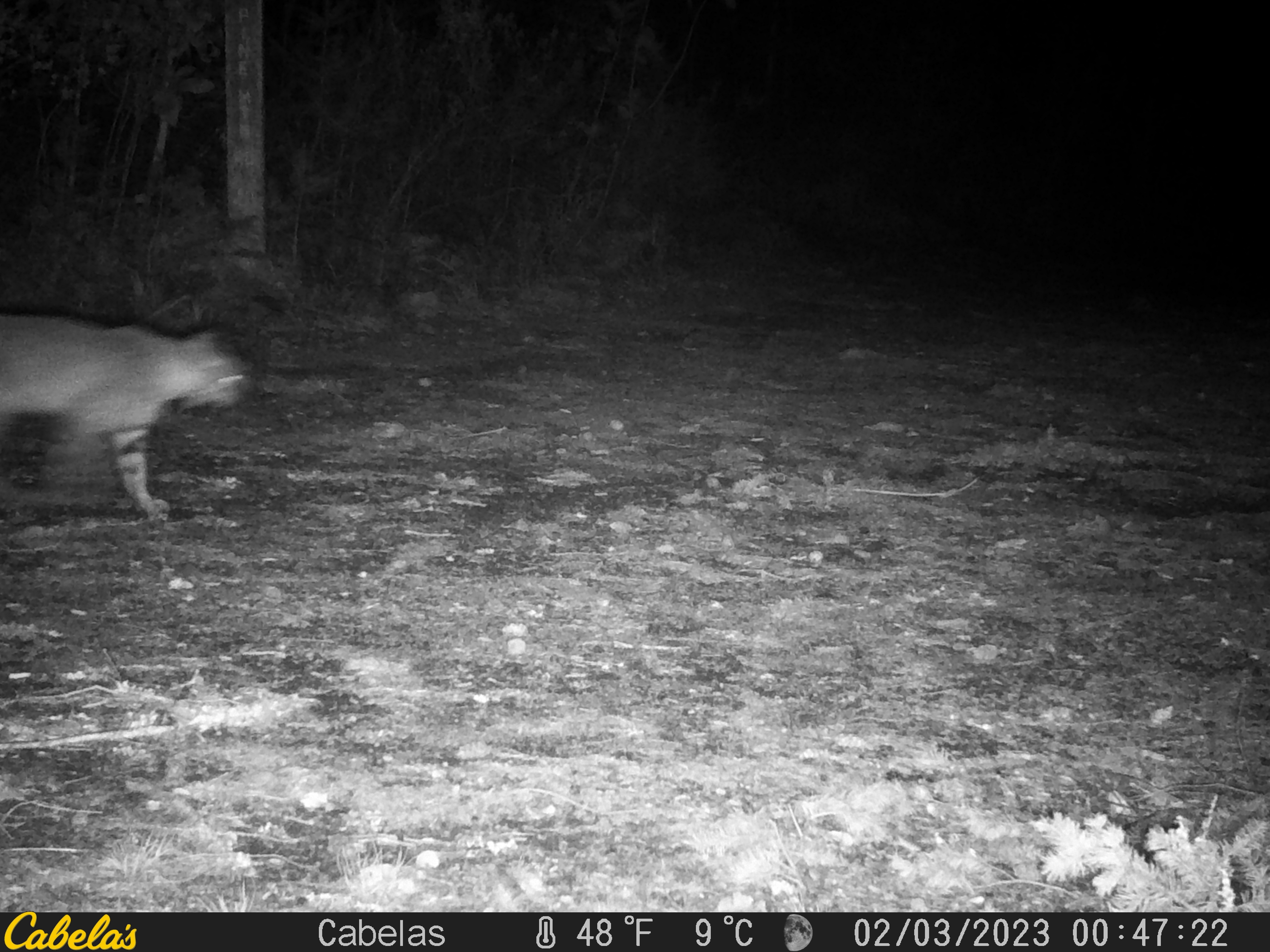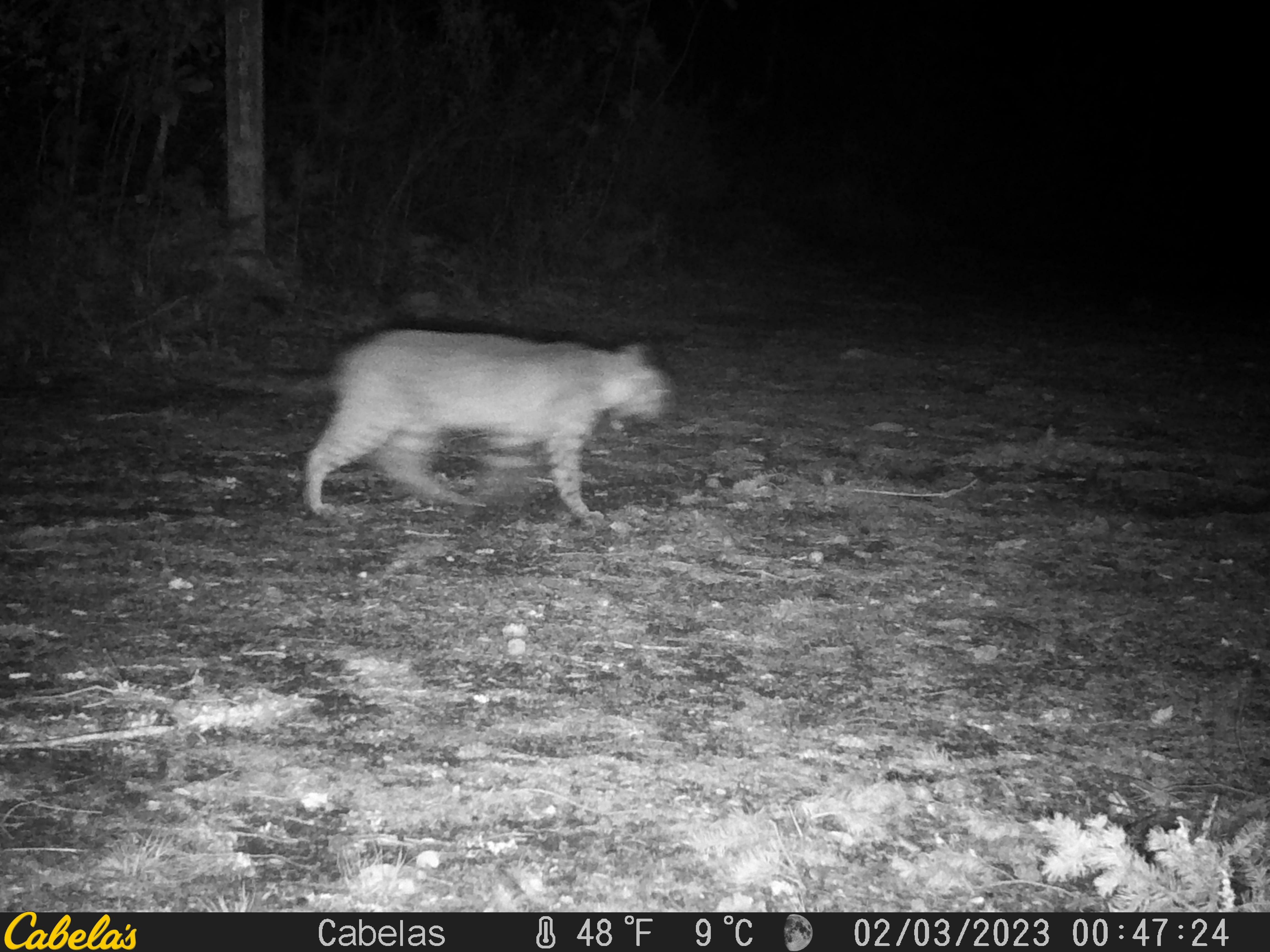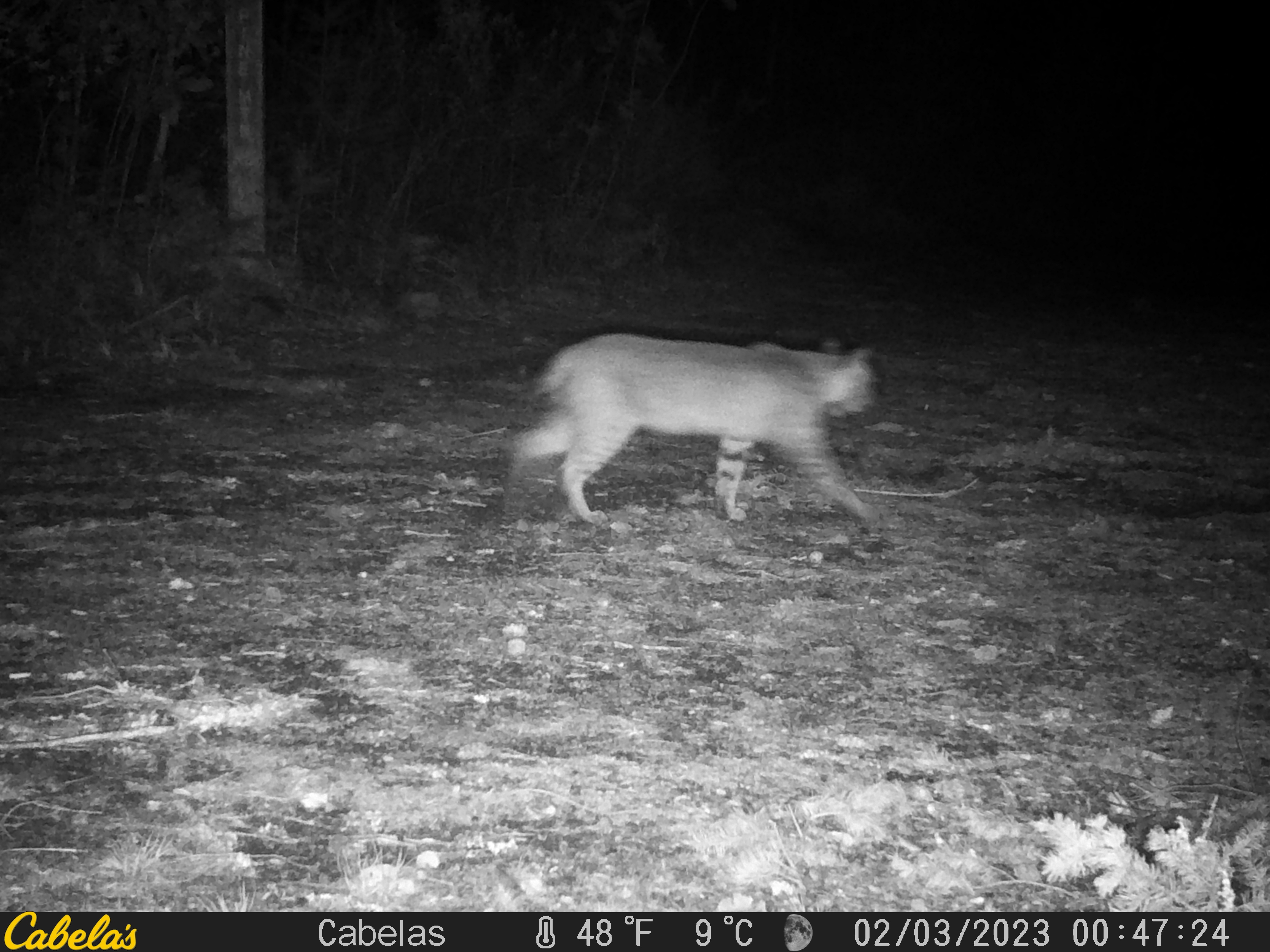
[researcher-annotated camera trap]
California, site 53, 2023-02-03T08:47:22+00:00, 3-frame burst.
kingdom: Animalia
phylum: Chordata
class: Mammalia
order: Carnivora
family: Felidae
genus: Lynx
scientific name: Lynx rufus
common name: bobcat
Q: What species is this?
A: Bobcat (Lynx rufus).